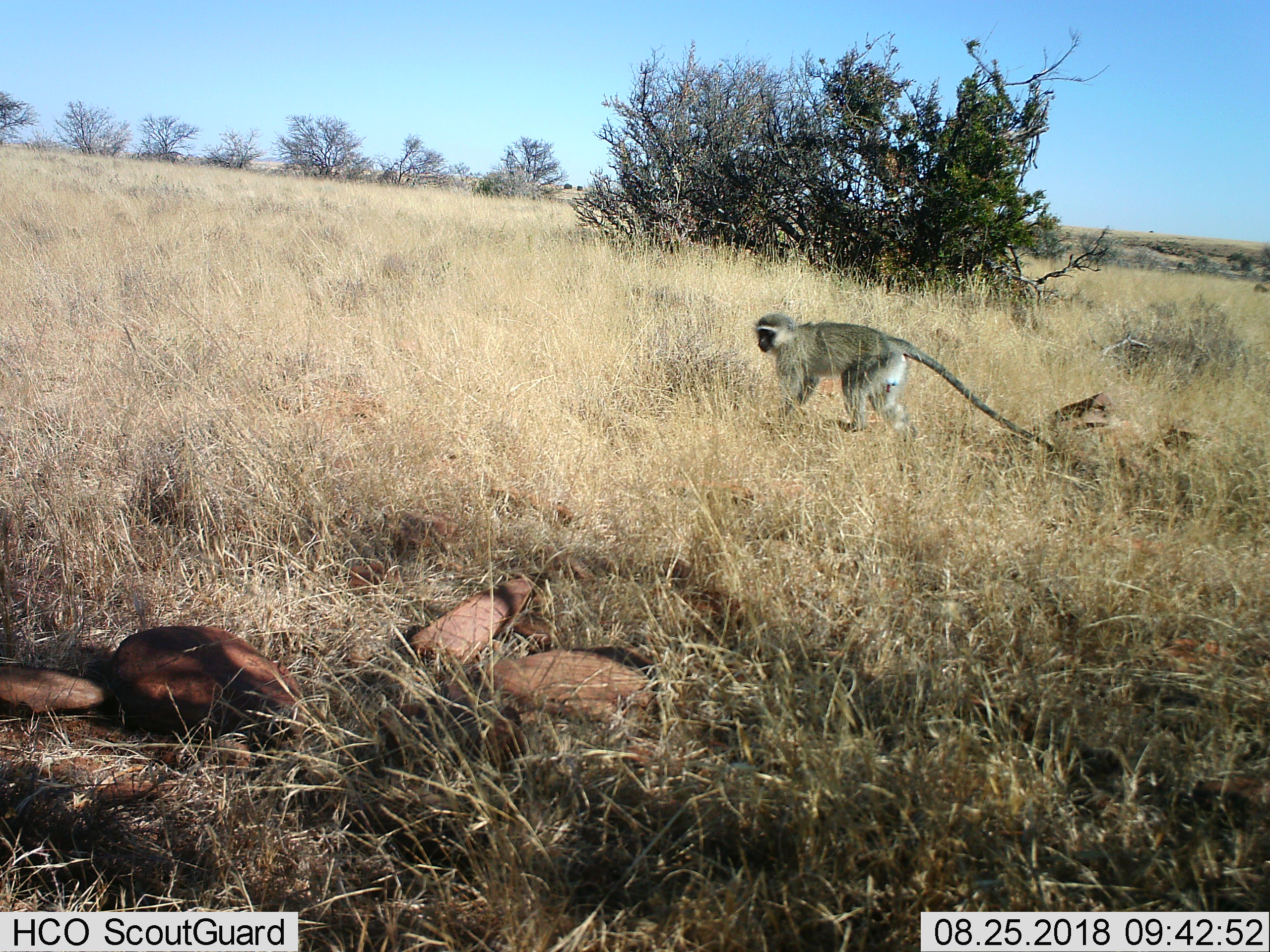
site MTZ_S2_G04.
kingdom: Animalia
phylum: Chordata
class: Mammalia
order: Primates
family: Cercopithecidae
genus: Chlorocebus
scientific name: Chlorocebus pygerythrus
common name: vervet monkey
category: monkeyvervet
Monkeyvervet (vervet monkey) (Chlorocebus pygerythrus), count 1. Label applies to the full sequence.